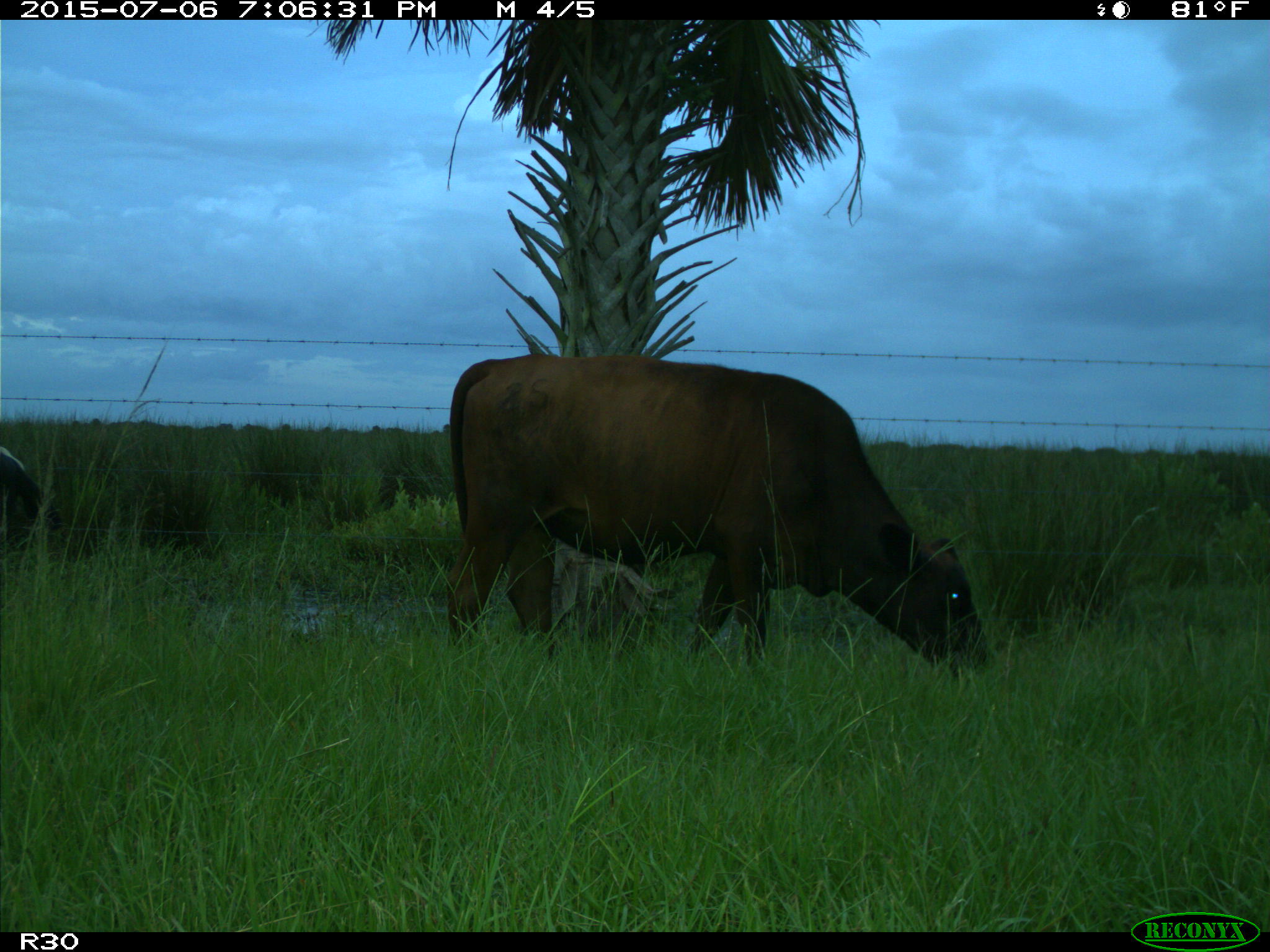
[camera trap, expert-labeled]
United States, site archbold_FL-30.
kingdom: Animalia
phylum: Chordata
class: Mammalia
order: Artiodactyla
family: Bovidae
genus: Bos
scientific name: Bos taurus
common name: domestic cow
Bos taurus (domestic cow).